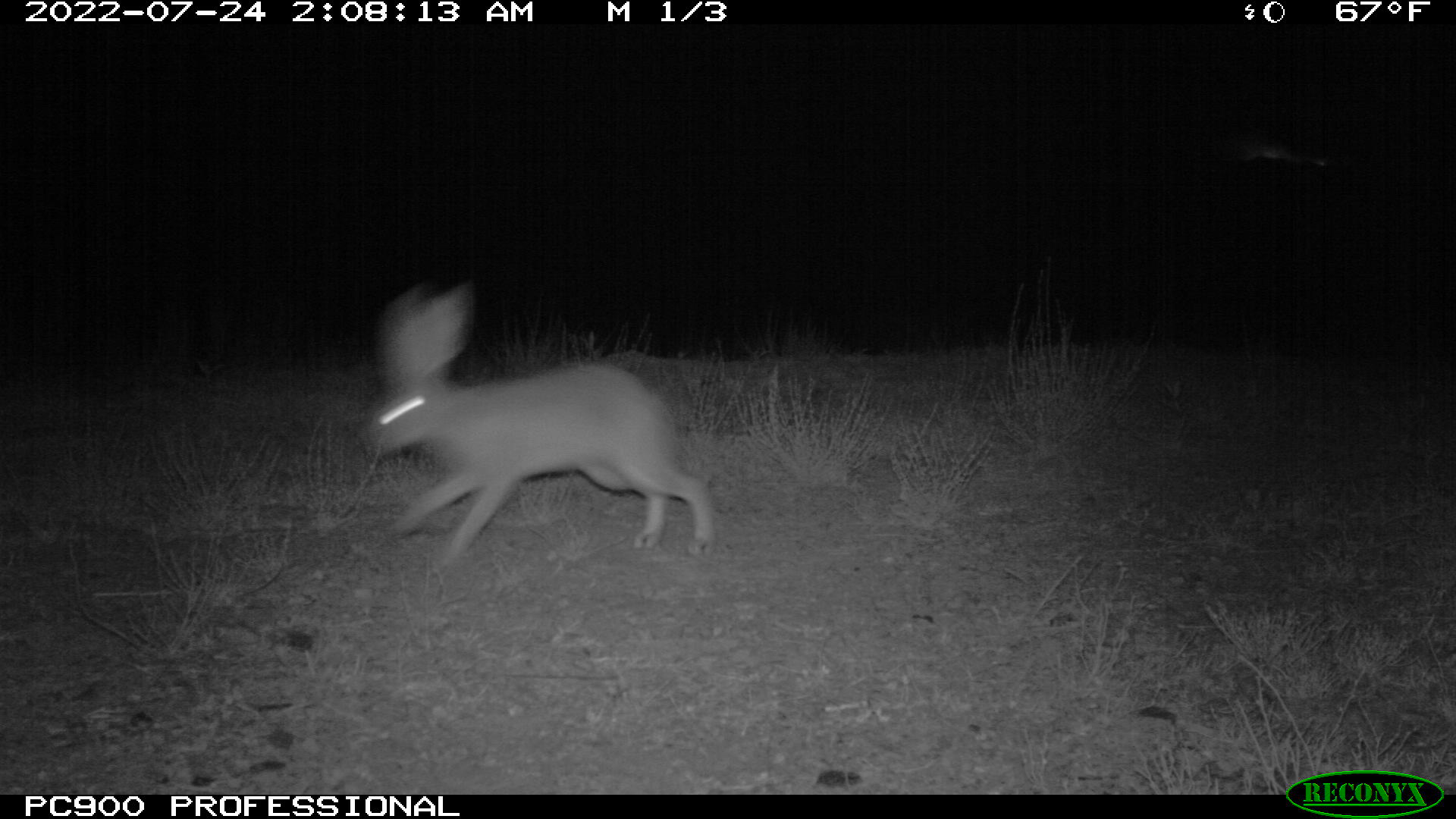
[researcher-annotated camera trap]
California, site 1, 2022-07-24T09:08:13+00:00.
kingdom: Animalia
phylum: Chordata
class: Mammalia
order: Lagomorpha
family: Leporidae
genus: Lepus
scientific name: Lepus californicus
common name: black-tailed jackrabbit